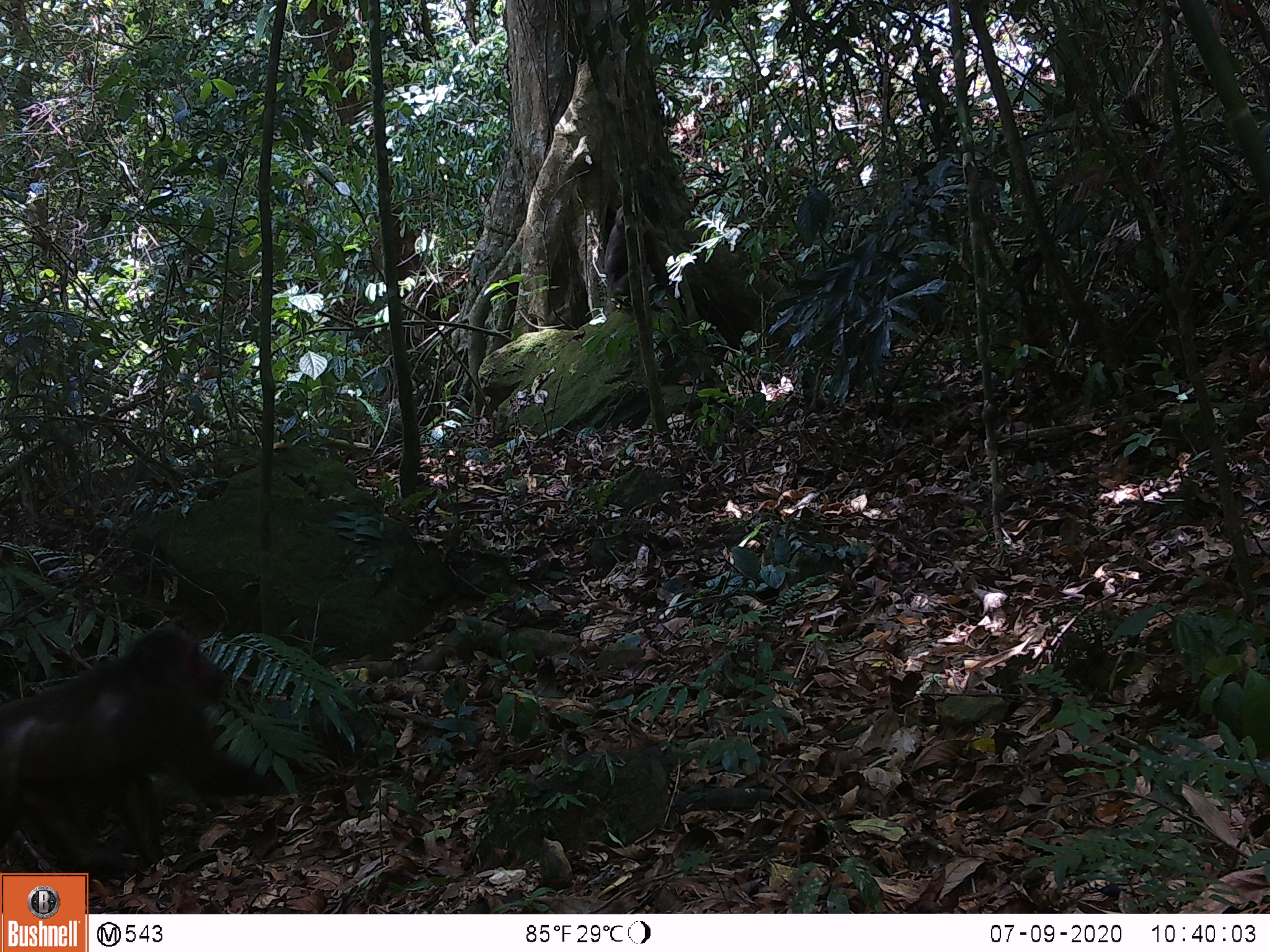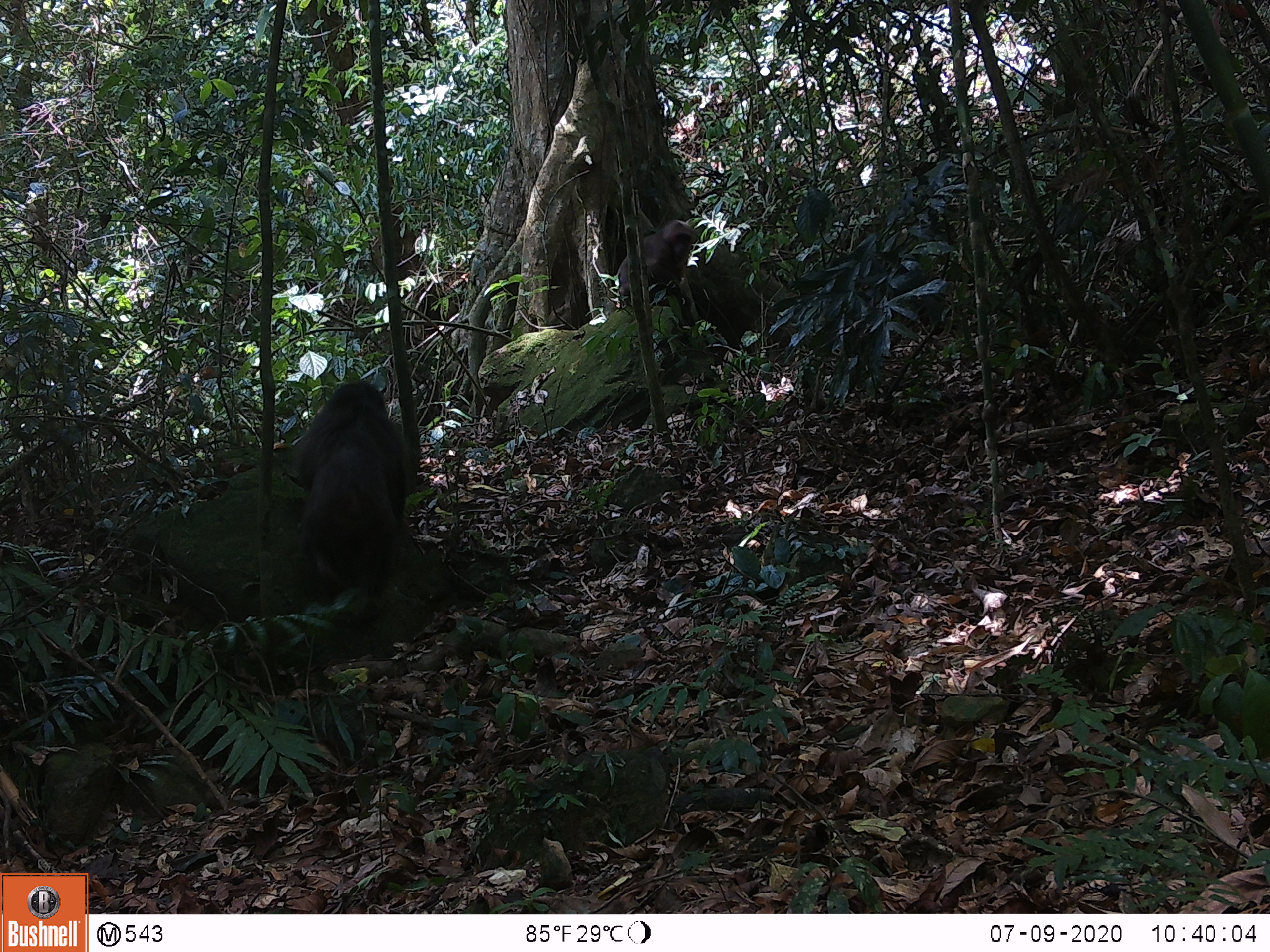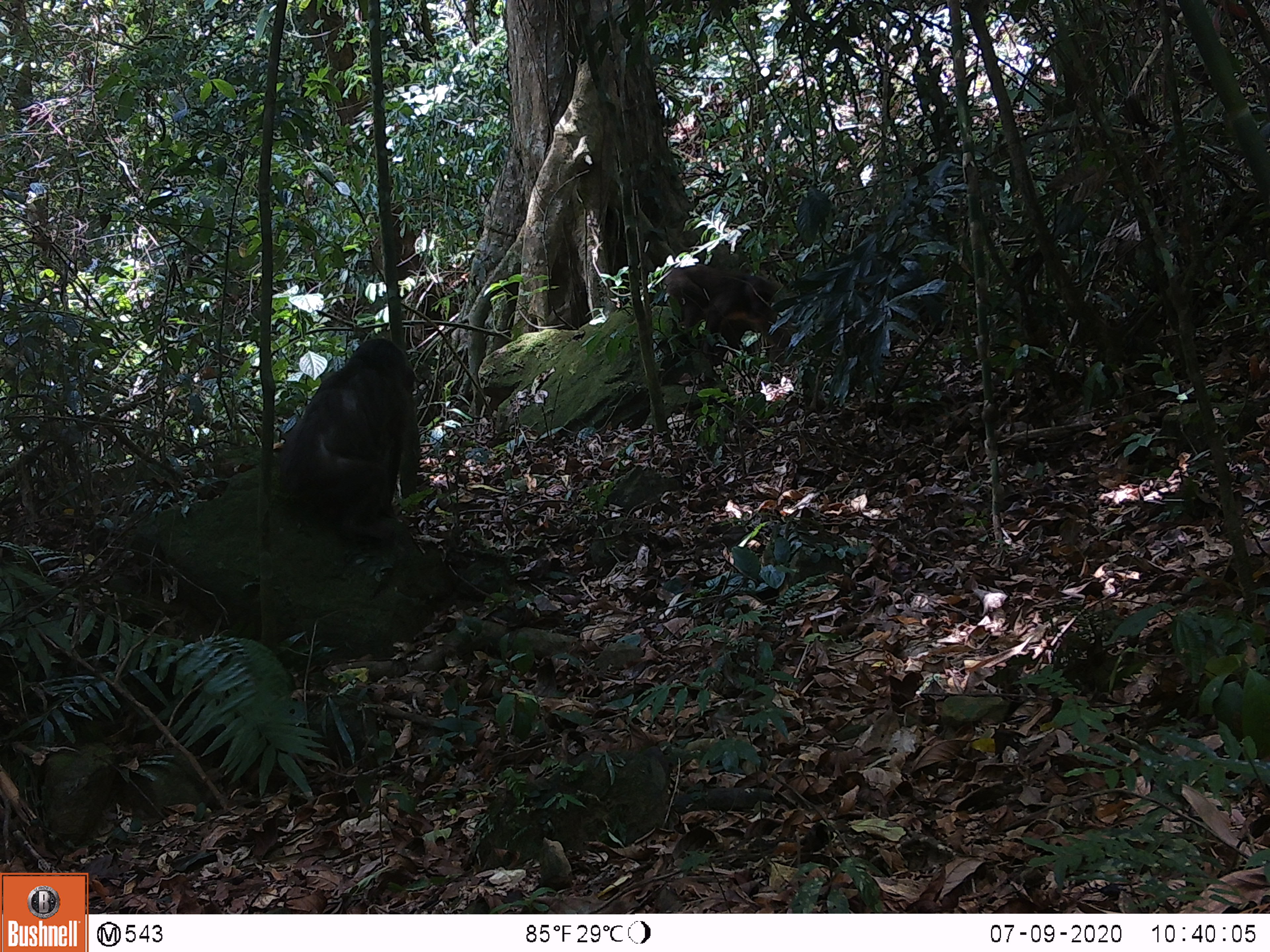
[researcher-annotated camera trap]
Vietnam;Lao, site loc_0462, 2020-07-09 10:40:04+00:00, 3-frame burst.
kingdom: Animalia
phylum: Chordata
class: Mammalia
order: Primates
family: Cercopithecidae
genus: Macaca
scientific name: Macaca arctoides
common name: stump-tailed macaque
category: stump tailed macaque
Stump tailed macaque (stump-tailed macaque) (Macaca arctoides). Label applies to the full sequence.